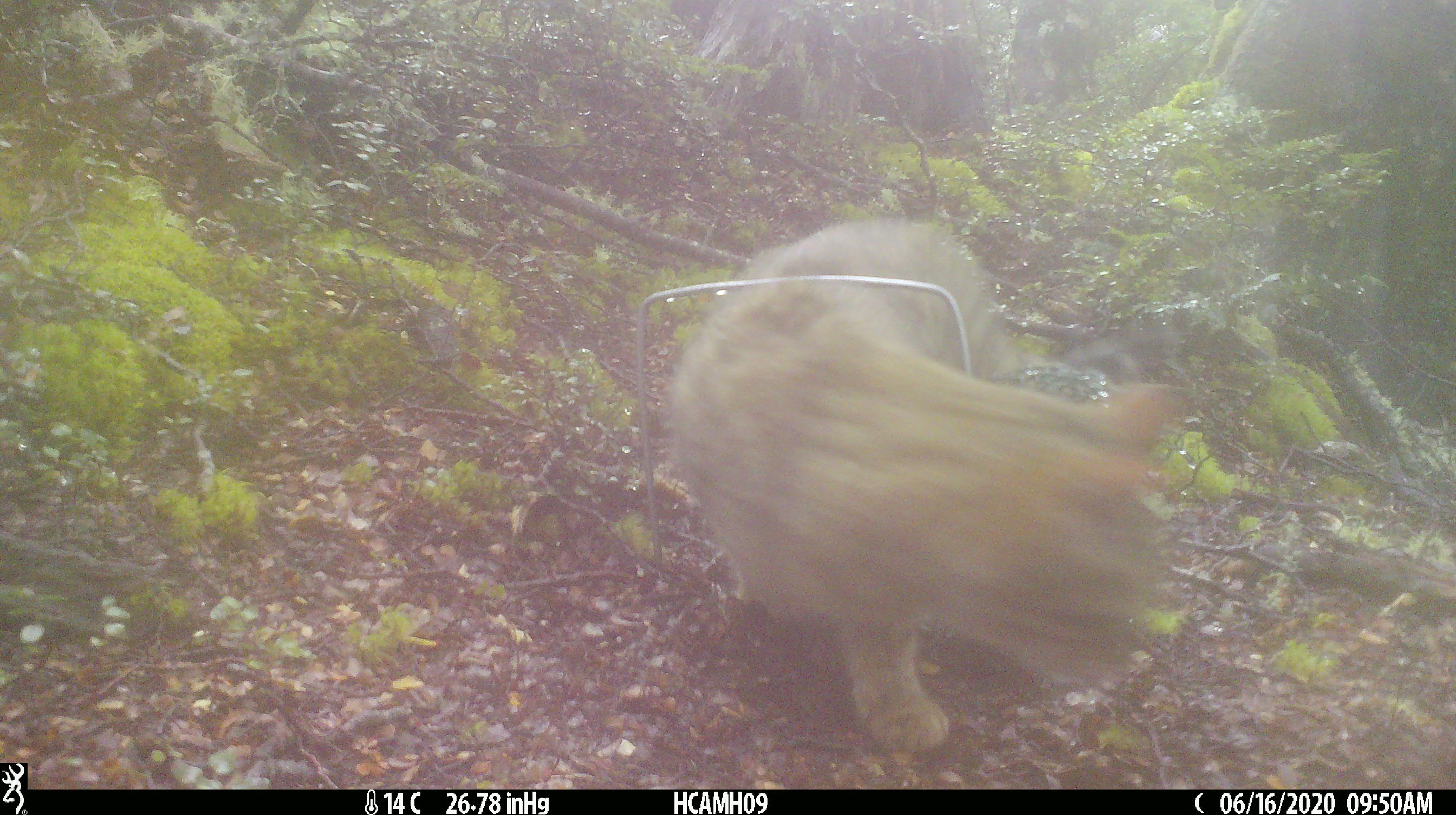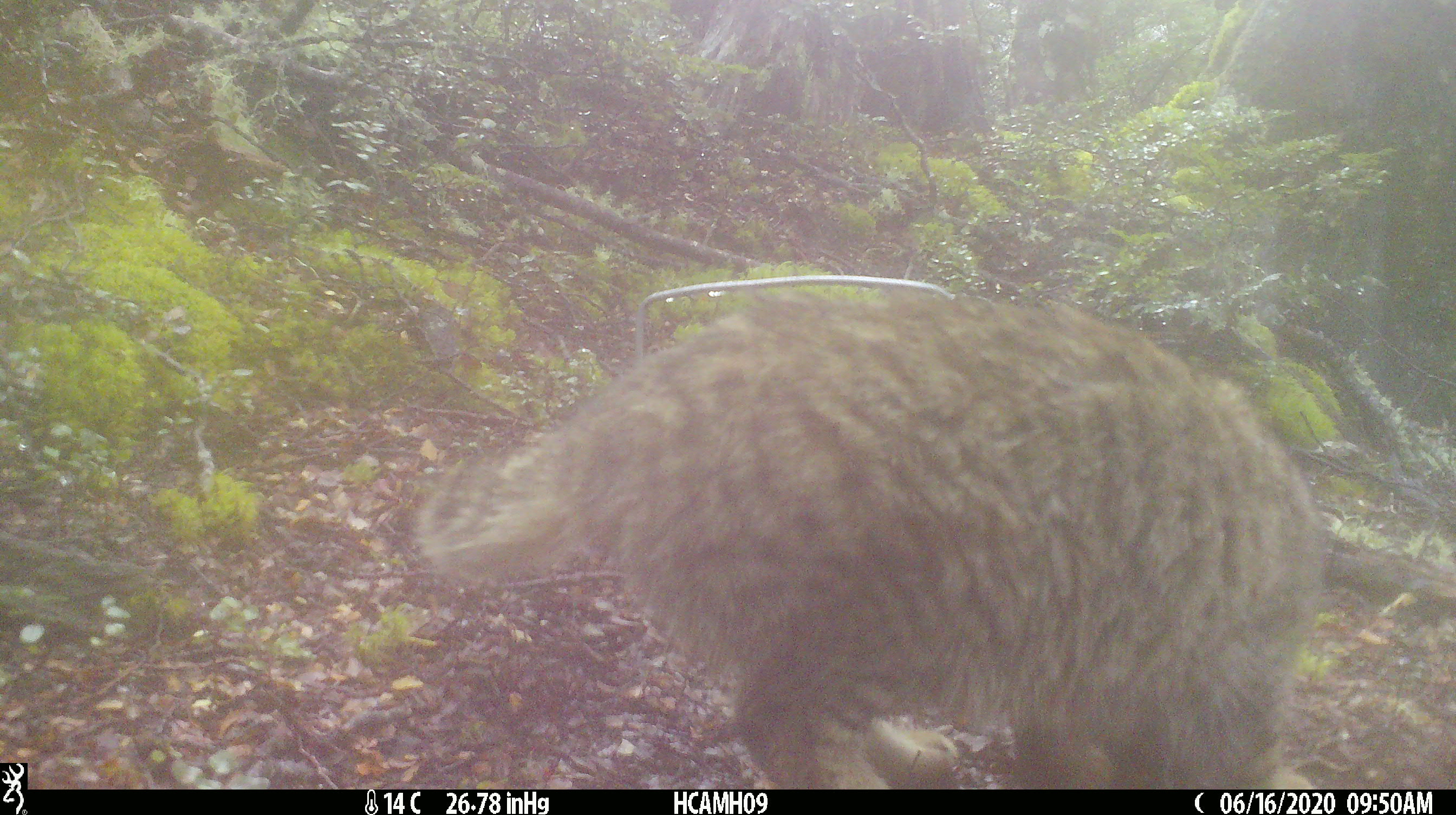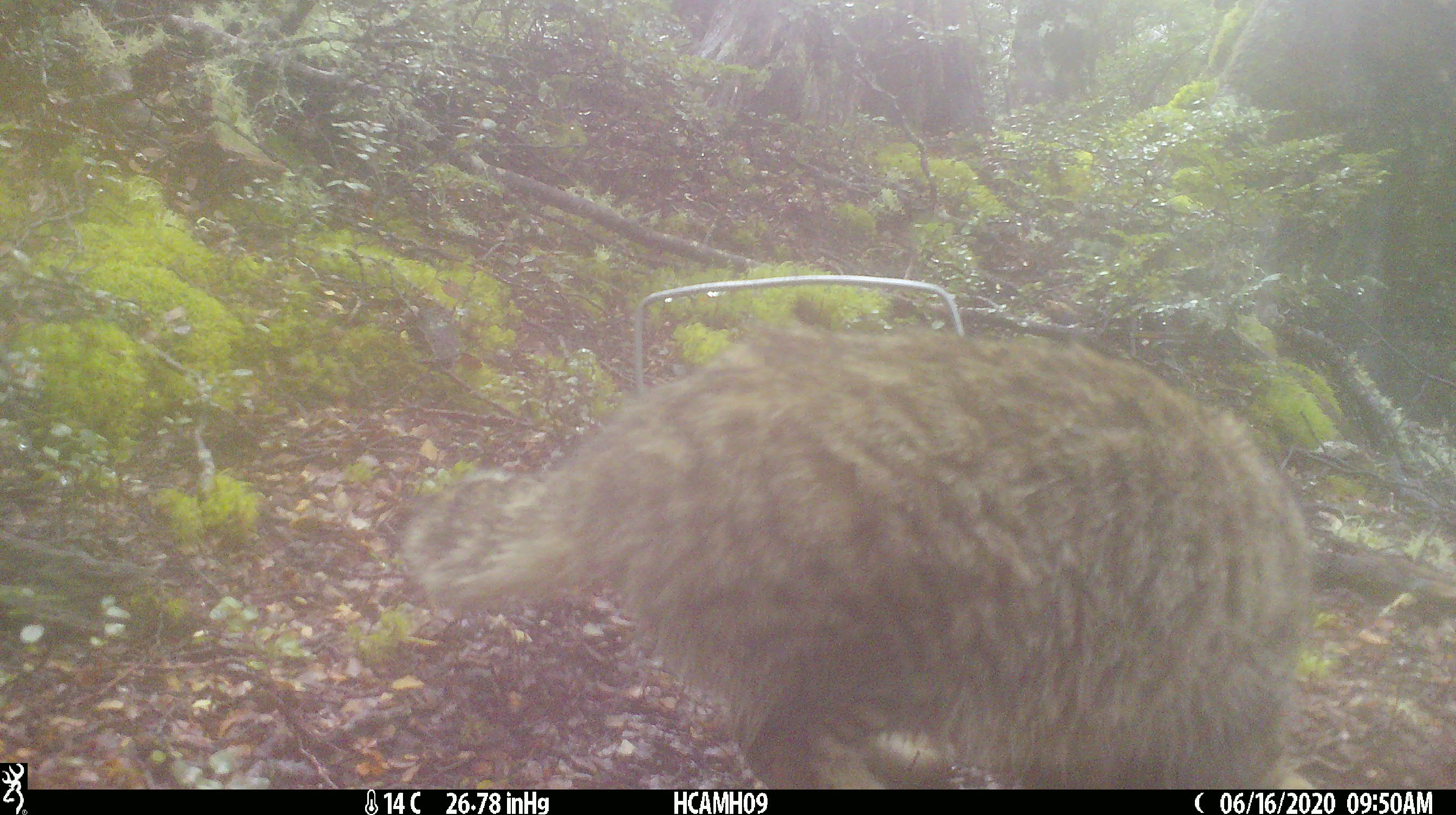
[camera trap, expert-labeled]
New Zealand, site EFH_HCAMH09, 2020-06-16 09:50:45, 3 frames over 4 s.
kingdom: Animalia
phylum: Chordata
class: Mammalia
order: Carnivora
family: Felidae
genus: Felis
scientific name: Felis catus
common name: domestic cat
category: cat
Cat (domestic cat) (Felis catus).